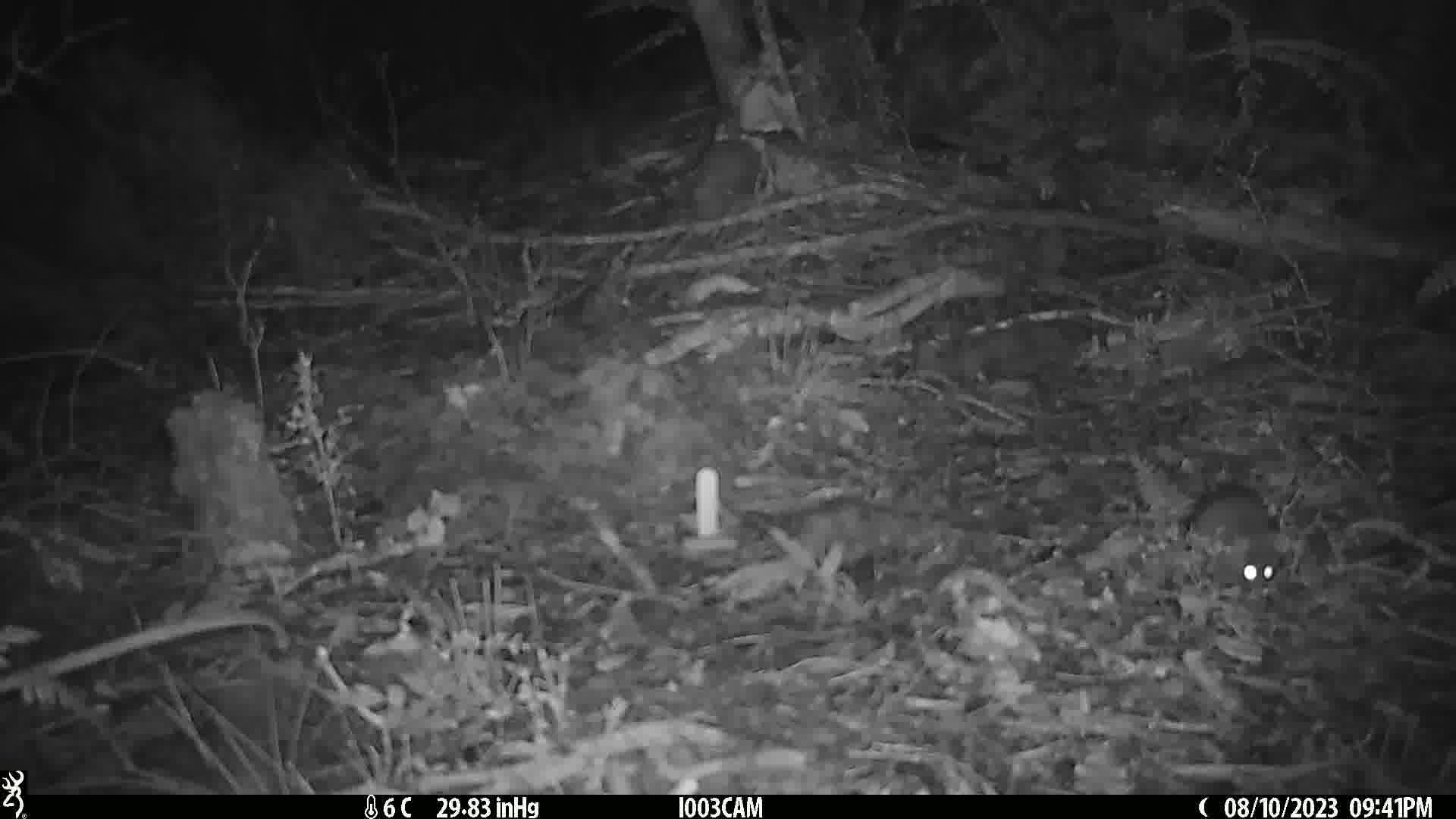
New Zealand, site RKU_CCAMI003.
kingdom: Animalia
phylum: Chordata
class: Mammalia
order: Rodentia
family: Muridae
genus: Rattus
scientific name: Rattus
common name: rat